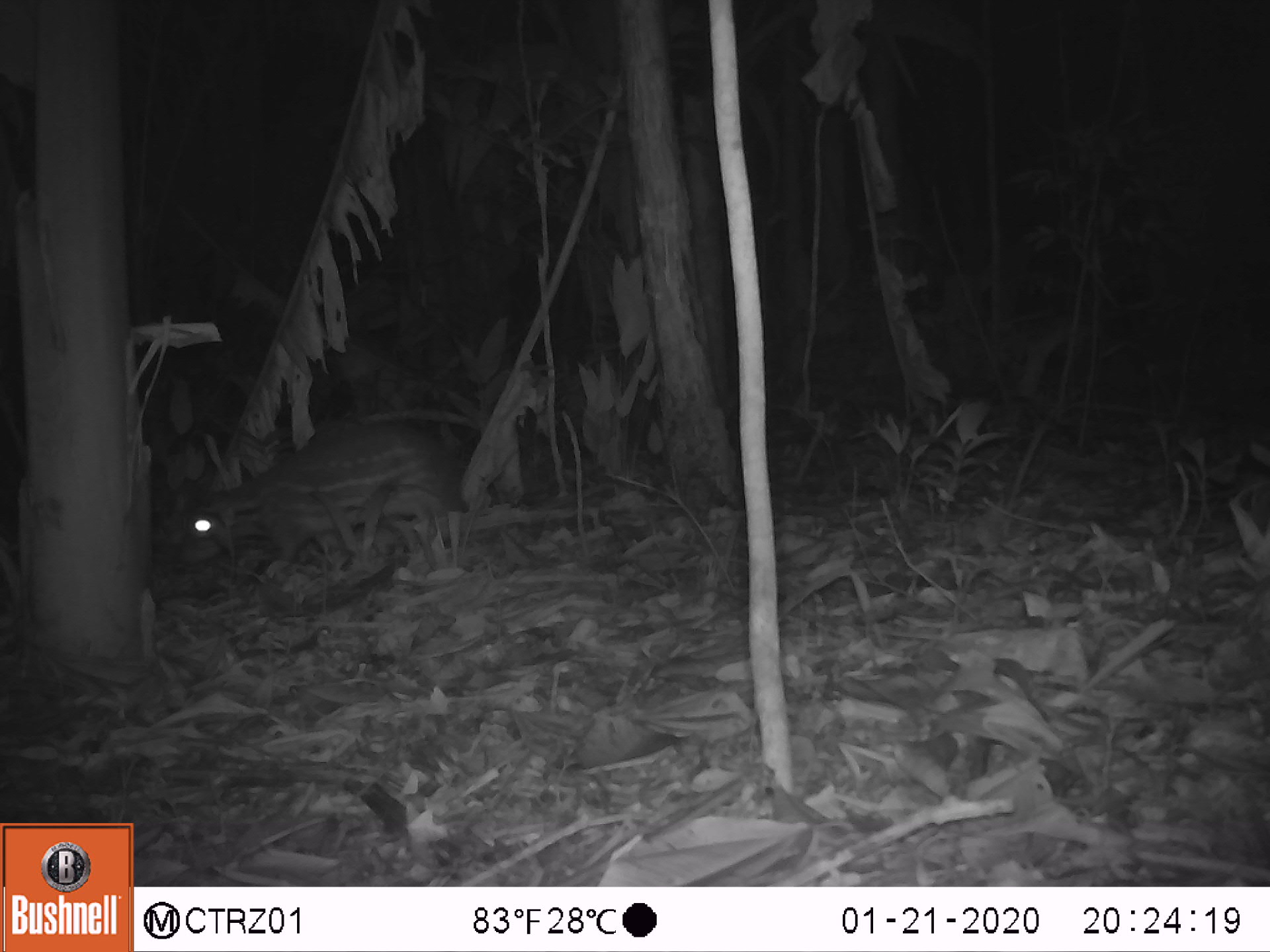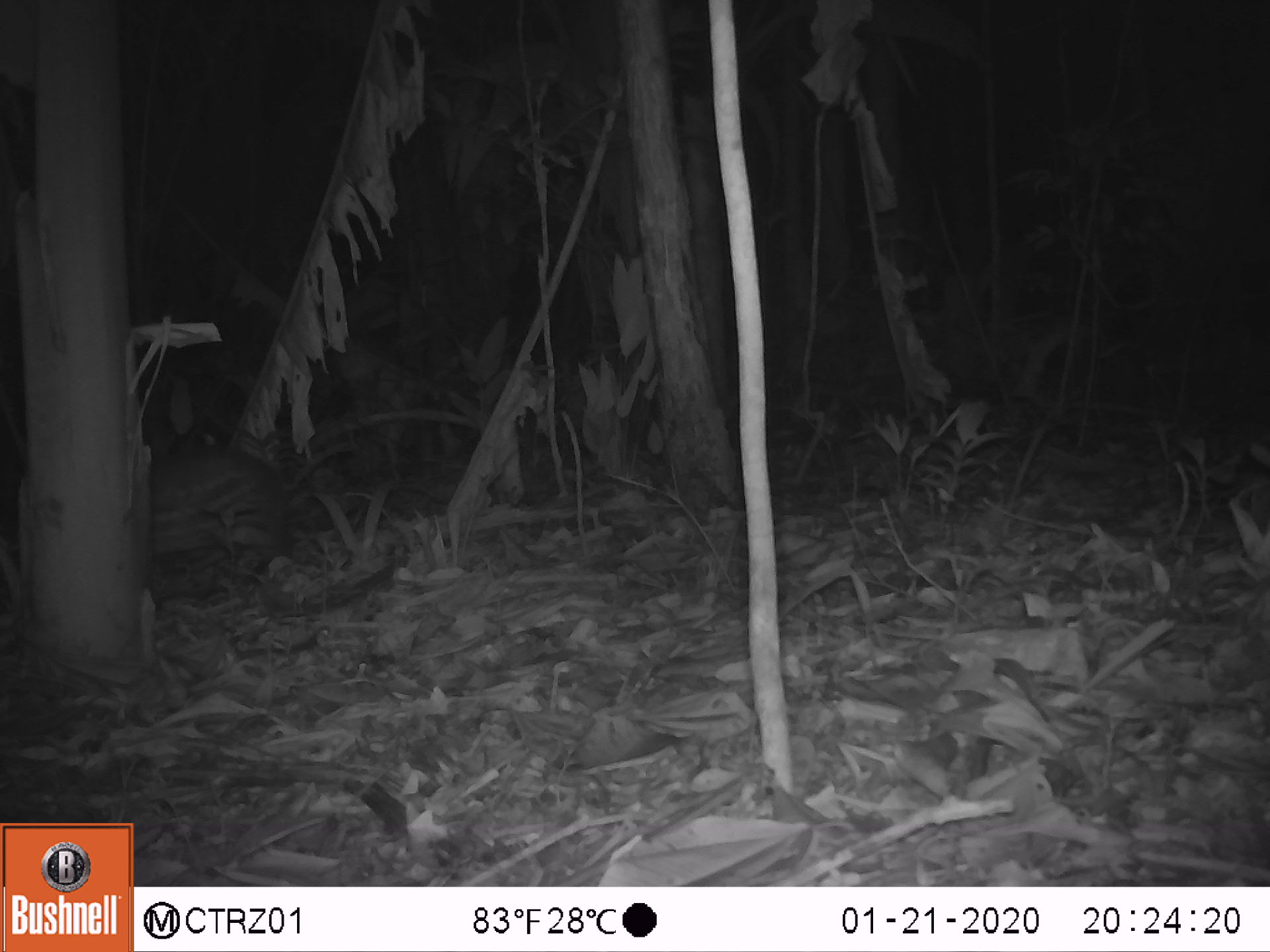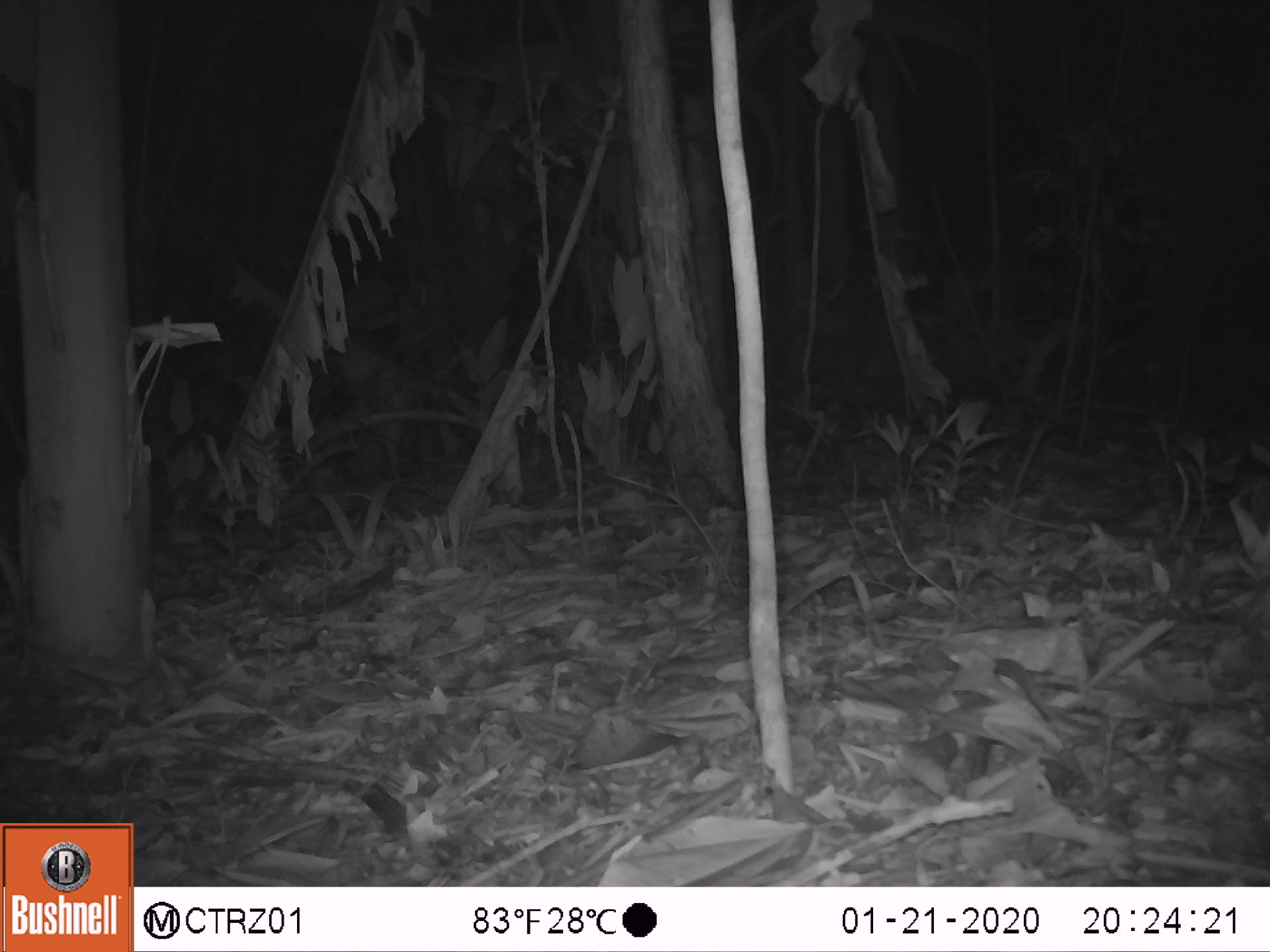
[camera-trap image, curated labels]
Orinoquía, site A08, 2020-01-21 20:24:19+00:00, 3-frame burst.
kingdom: Animalia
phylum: Chordata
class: Mammalia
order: Rodentia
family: Cuniculidae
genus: Cuniculus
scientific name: Cuniculus paca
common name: spotted paca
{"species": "spotted paca (Cuniculus paca)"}